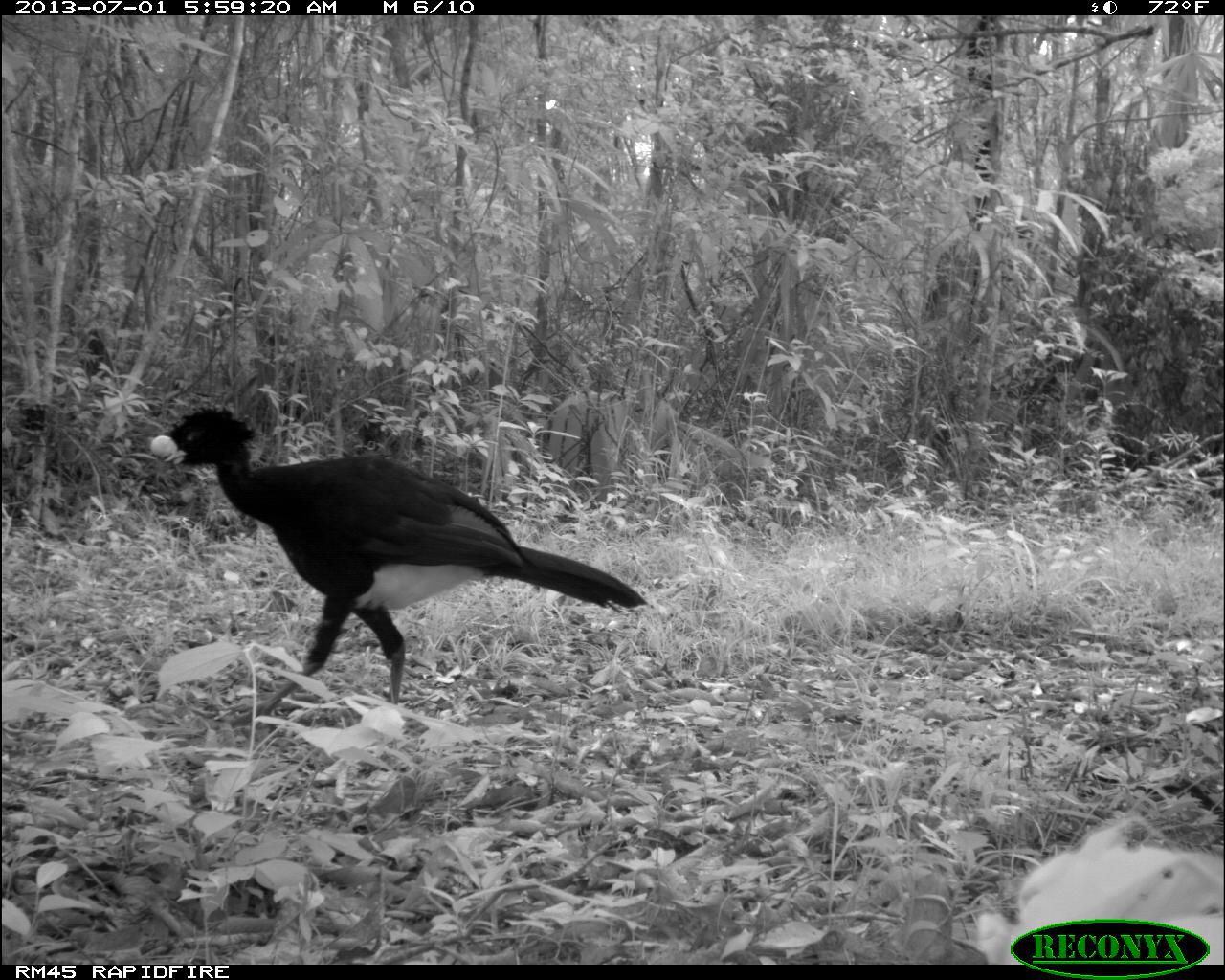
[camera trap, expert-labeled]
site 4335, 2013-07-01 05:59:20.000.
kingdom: Animalia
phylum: Chordata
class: Aves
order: Galliformes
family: Cracidae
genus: Crax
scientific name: Crax rubra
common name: great curassow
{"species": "Crax rubra (great curassow)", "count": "1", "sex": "male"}